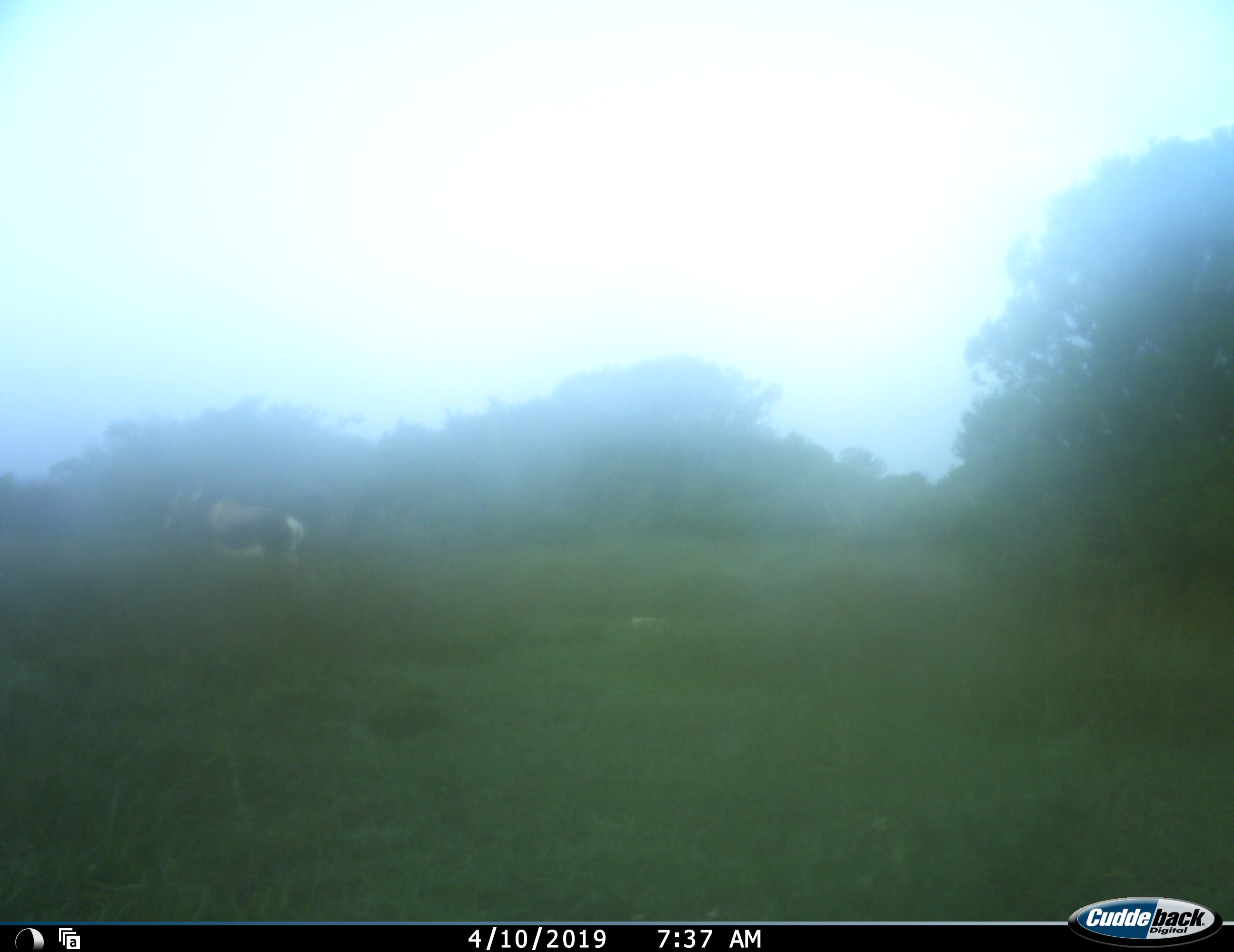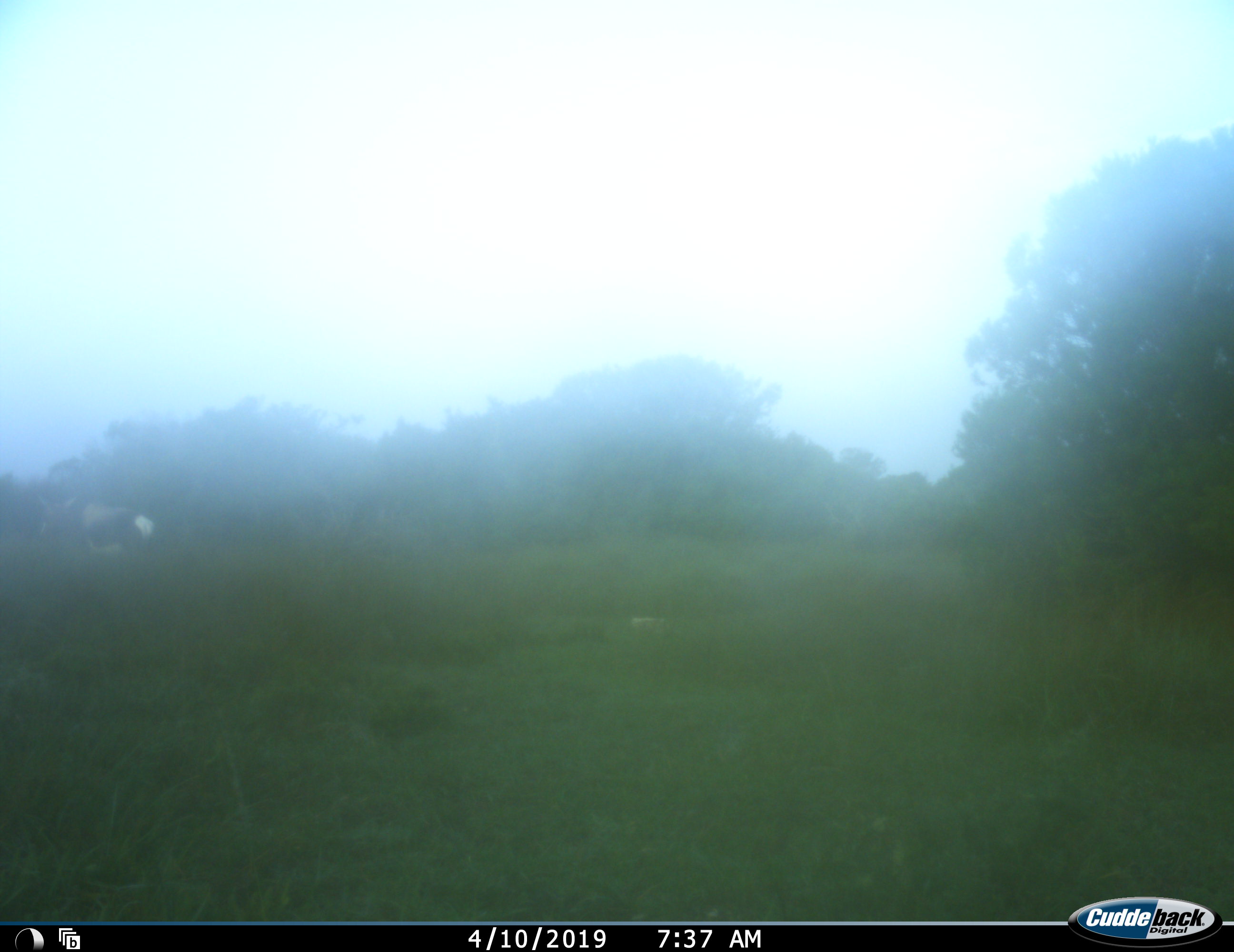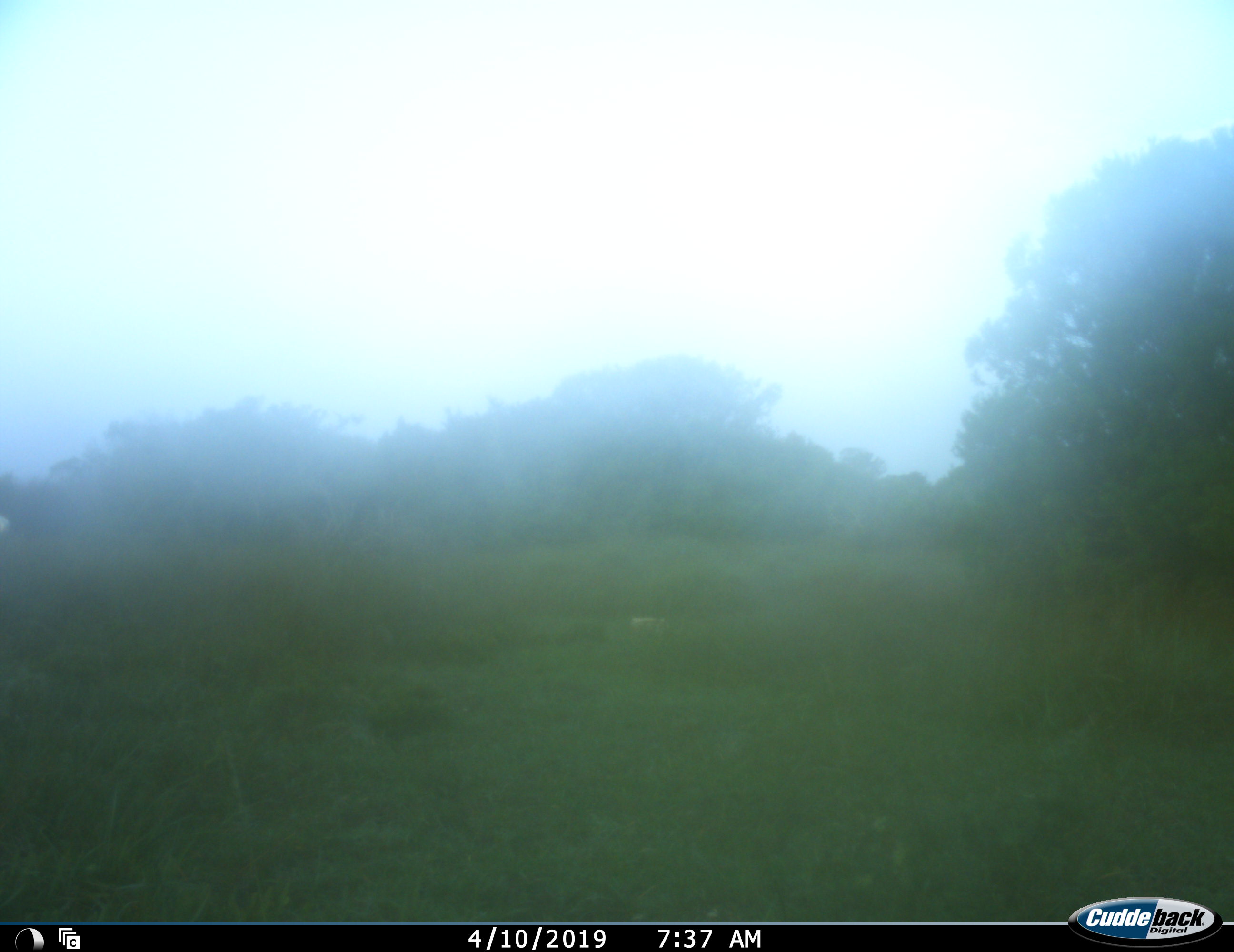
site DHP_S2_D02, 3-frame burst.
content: unidentified animal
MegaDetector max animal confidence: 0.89